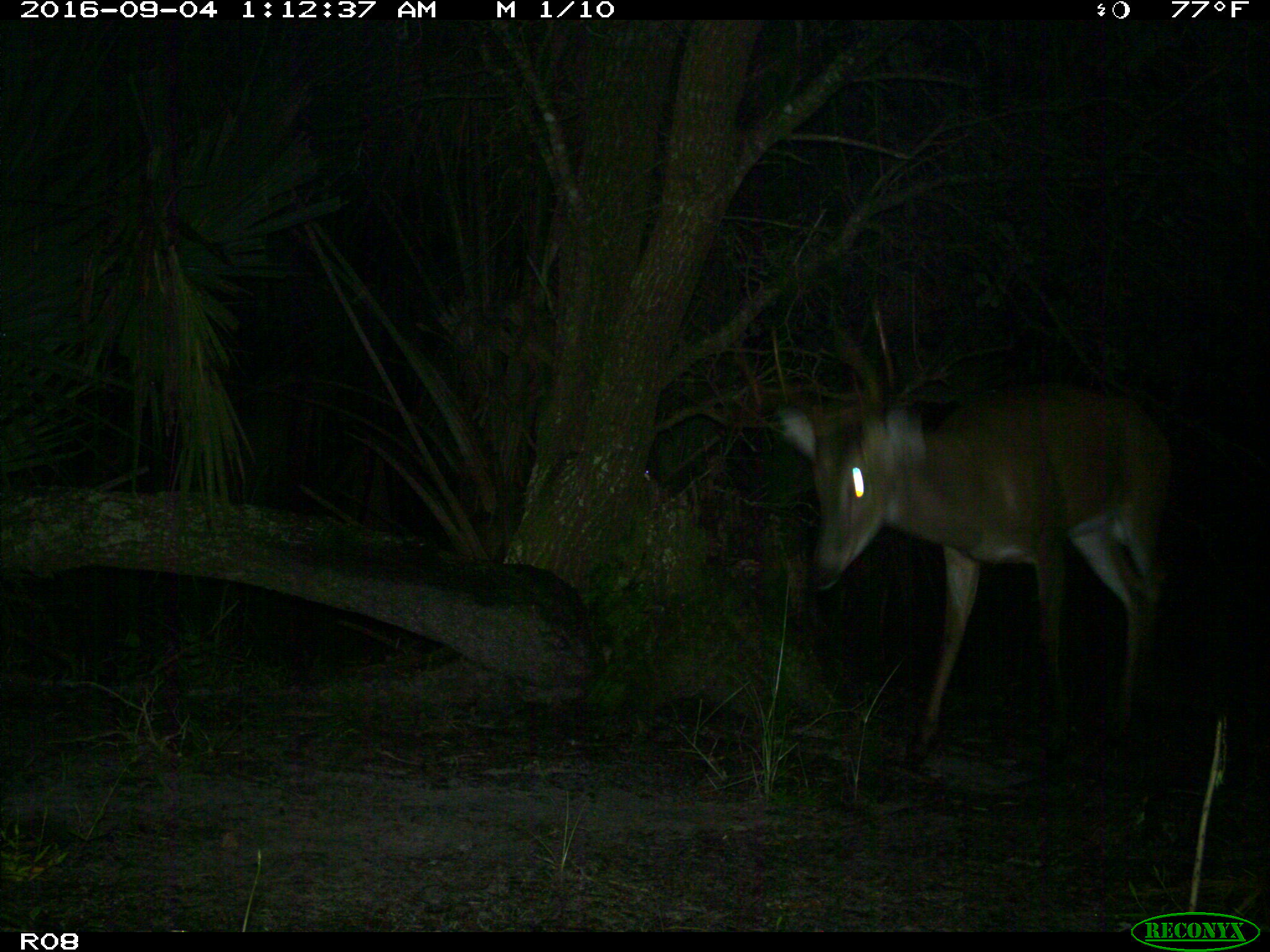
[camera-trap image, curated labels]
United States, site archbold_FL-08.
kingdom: Animalia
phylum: Chordata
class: Mammalia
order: Artiodactyla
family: Cervidae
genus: Odocoileus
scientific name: Odocoileus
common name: deer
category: unidentified deer